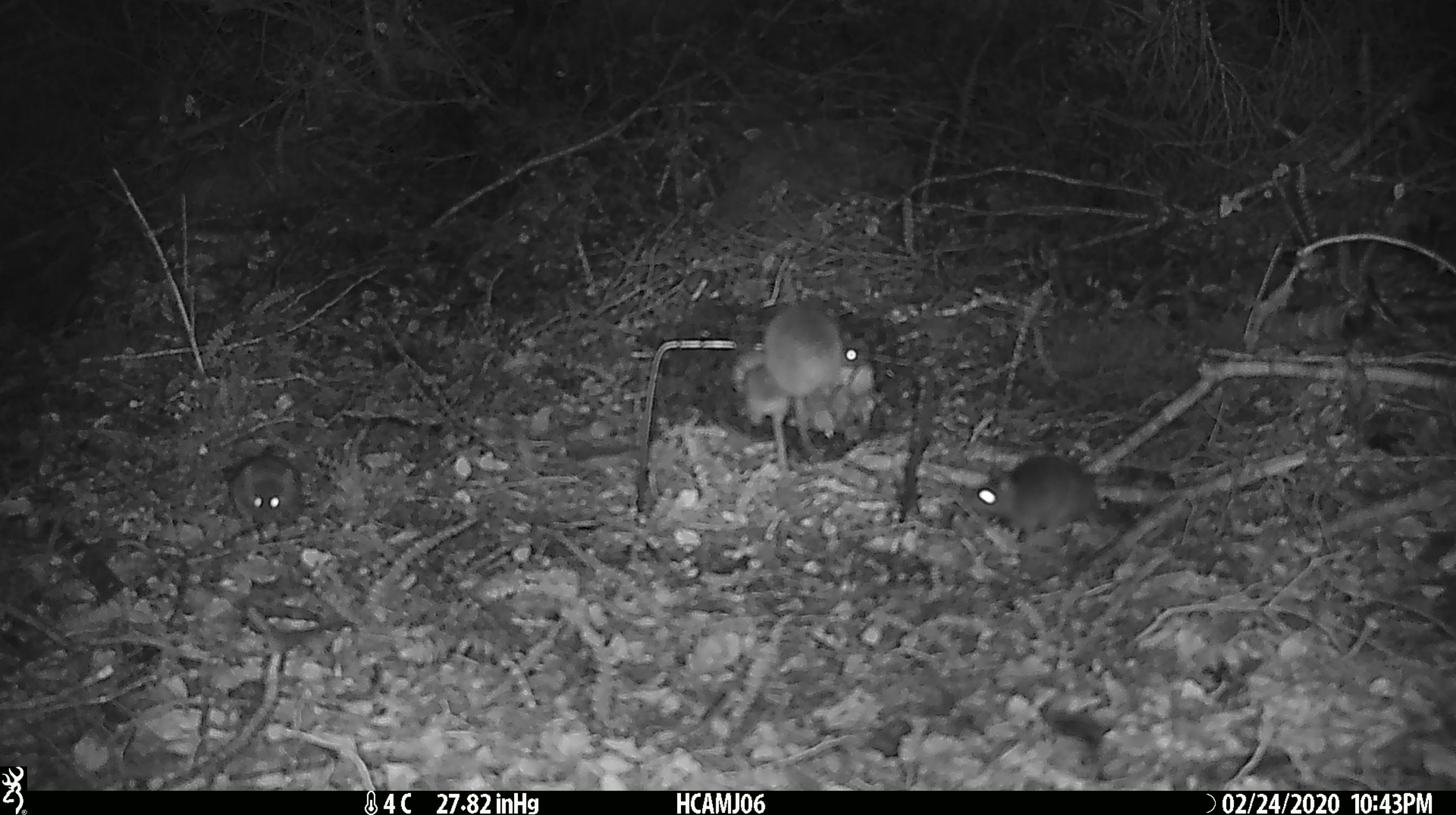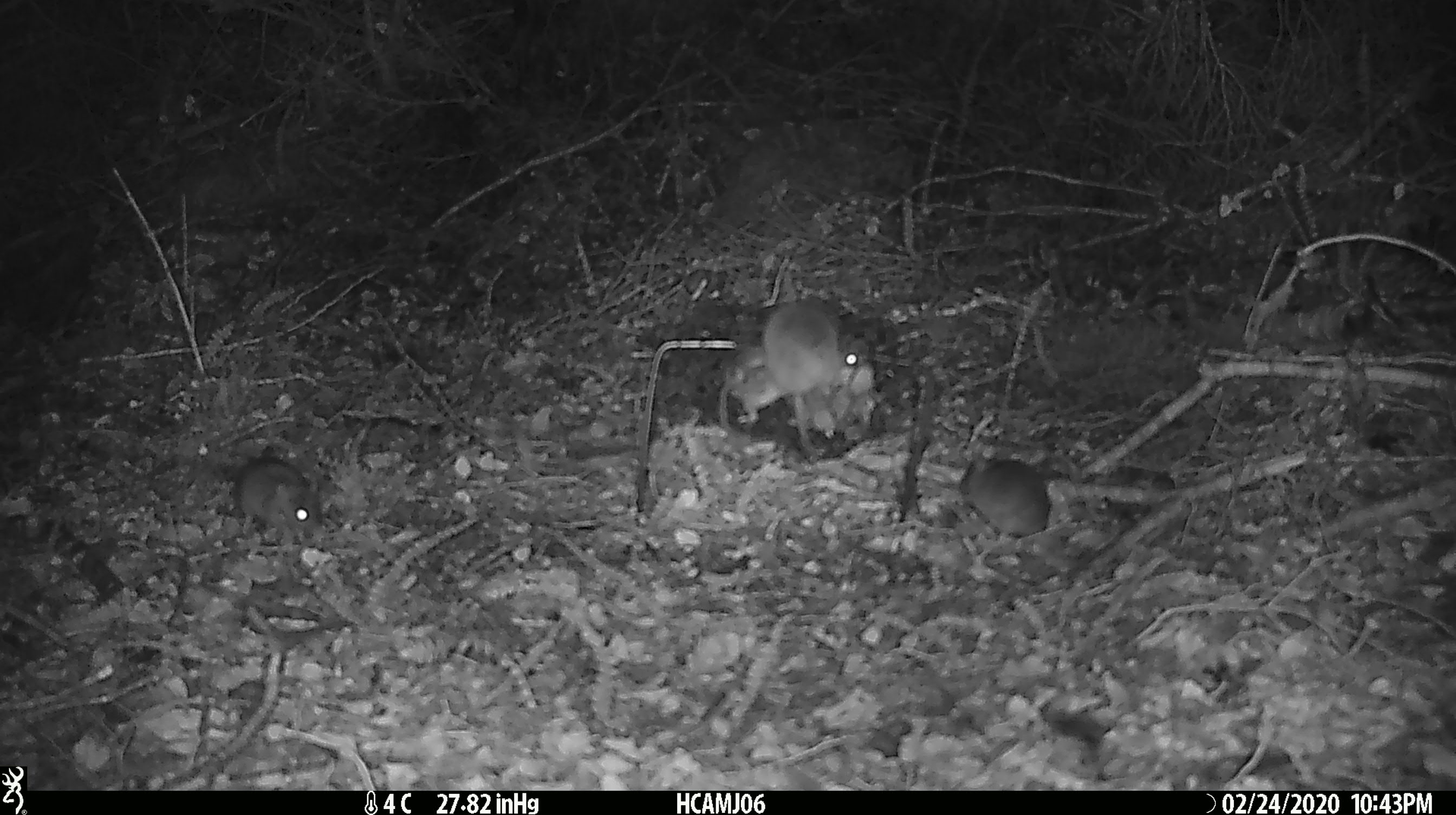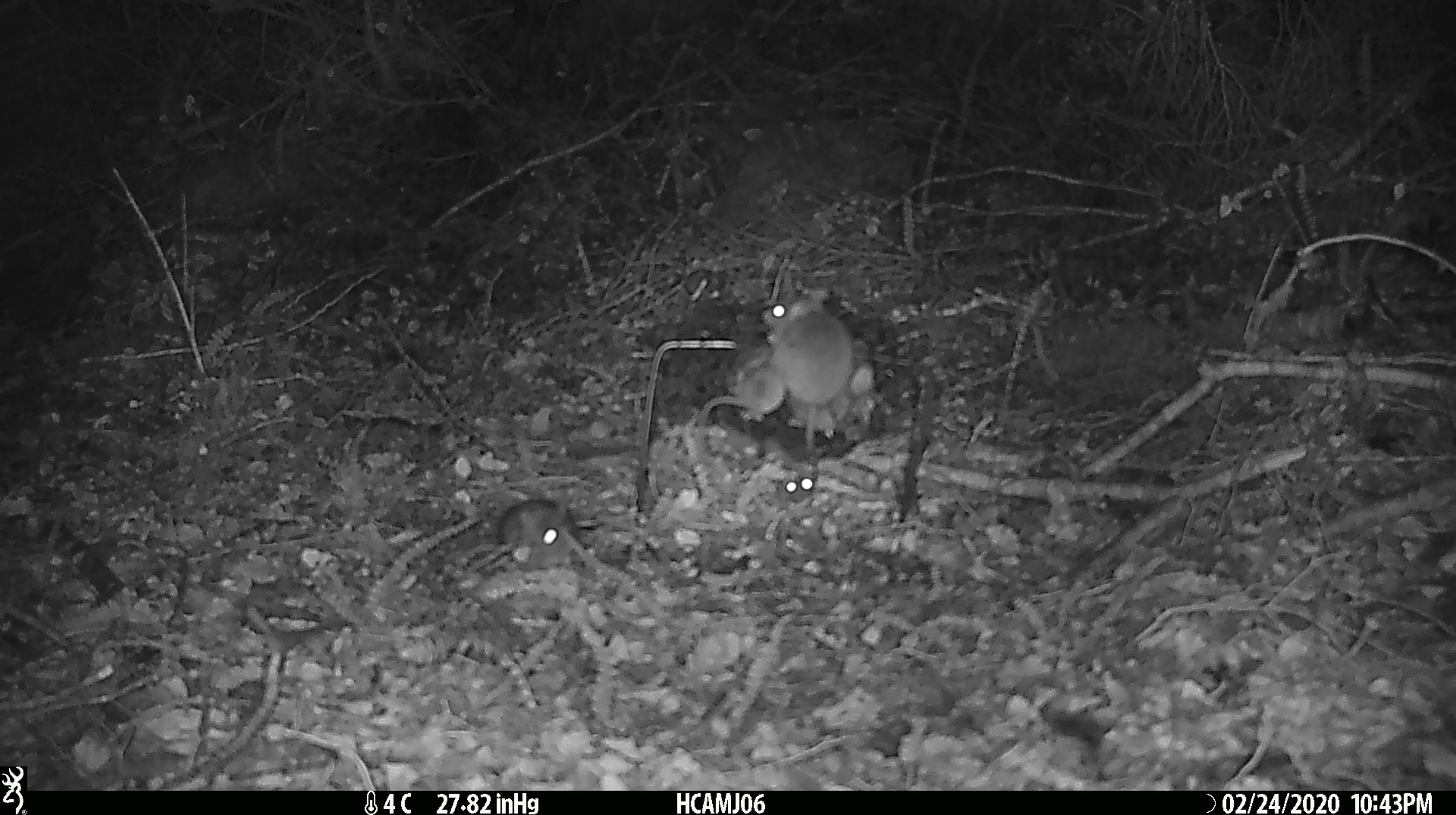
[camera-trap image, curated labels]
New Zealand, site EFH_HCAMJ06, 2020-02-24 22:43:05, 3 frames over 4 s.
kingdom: Animalia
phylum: Chordata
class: Mammalia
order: Rodentia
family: Muridae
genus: Mus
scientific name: Mus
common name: mouse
Mouse (Mus).